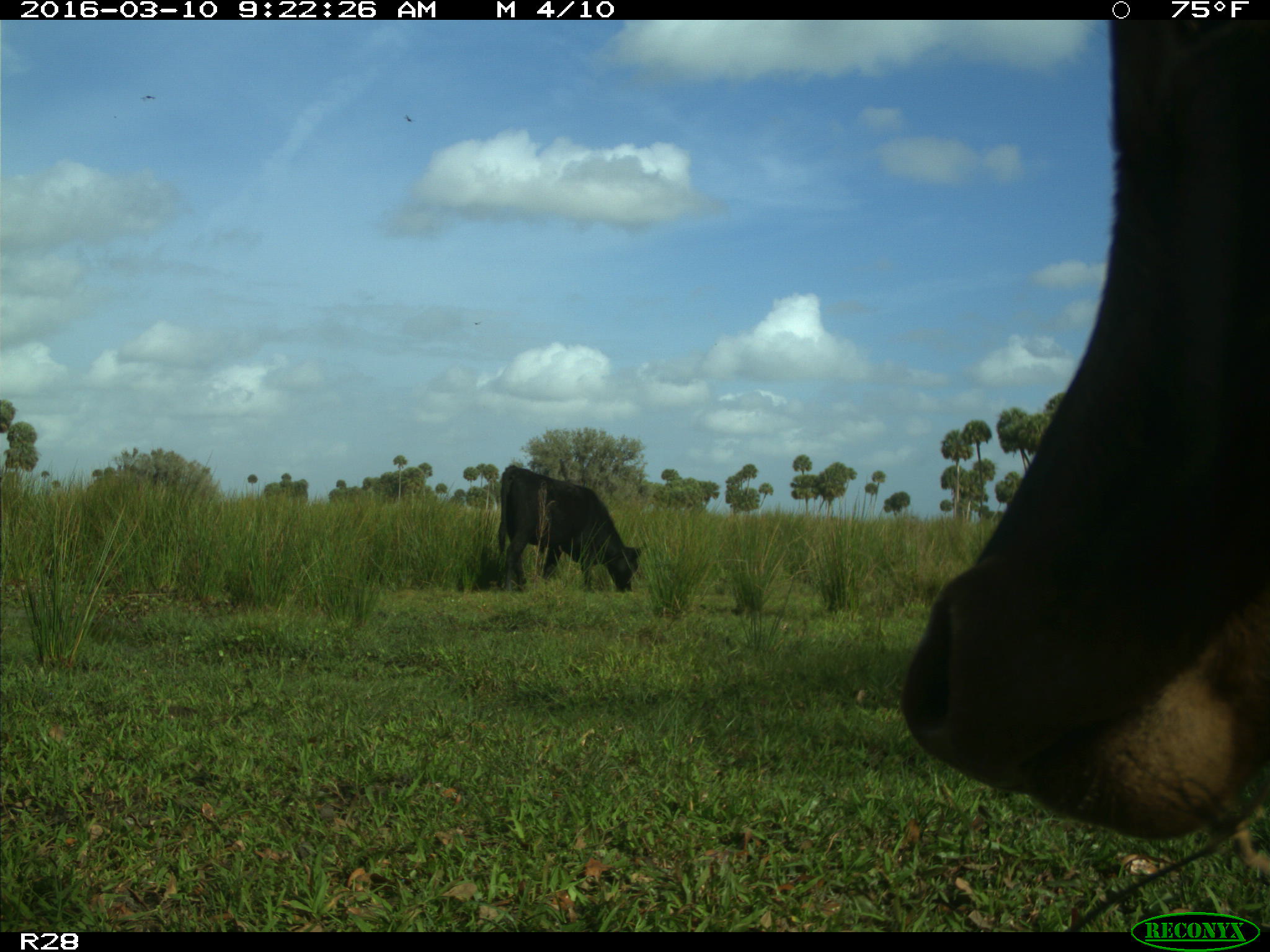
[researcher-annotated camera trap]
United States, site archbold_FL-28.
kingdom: Animalia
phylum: Chordata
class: Mammalia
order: Artiodactyla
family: Bovidae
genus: Bos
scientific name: Bos taurus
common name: domestic cow